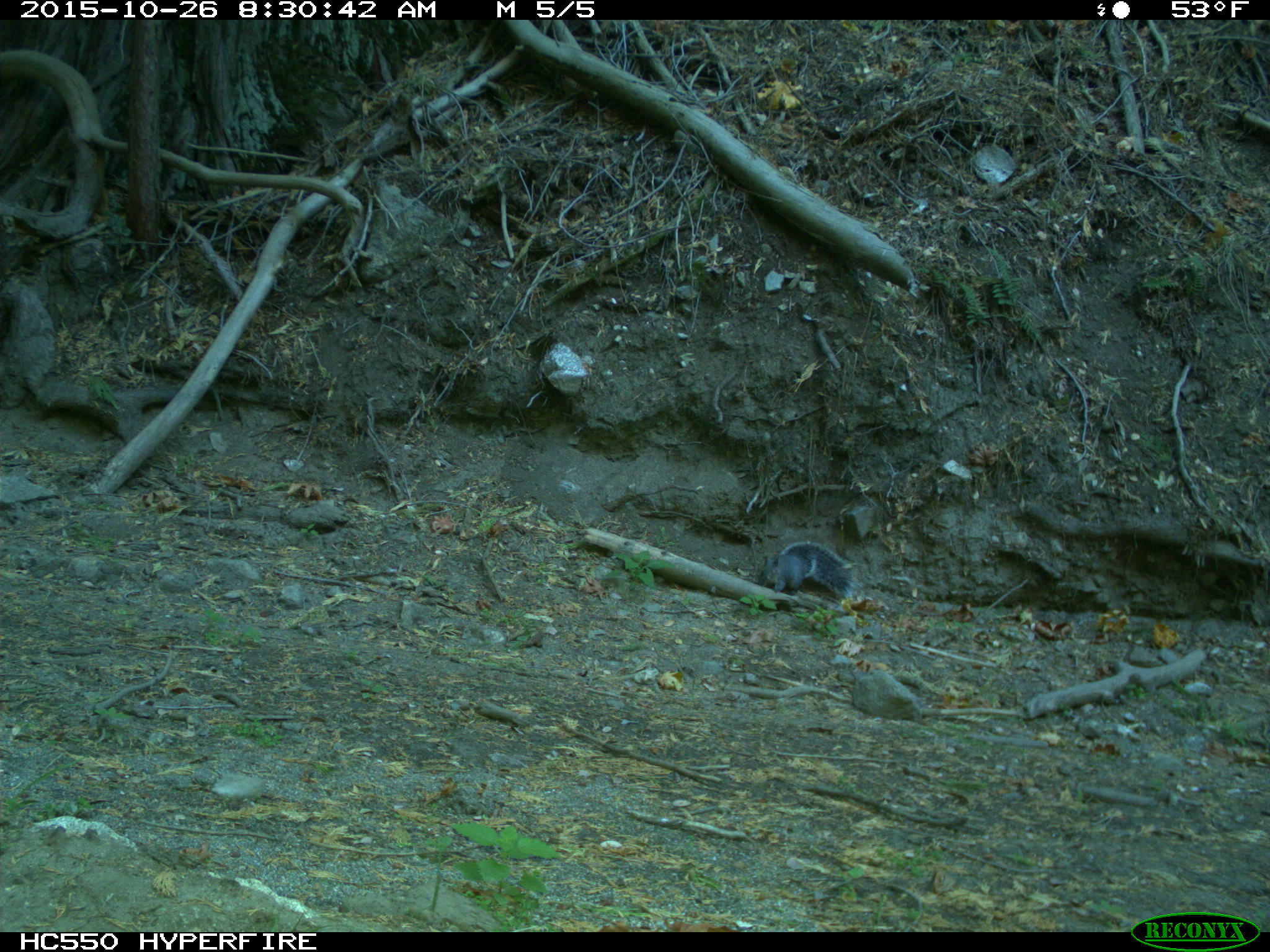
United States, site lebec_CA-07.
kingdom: Animalia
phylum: Chordata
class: Mammalia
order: Rodentia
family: Sciuridae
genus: Sciurus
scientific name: Sciurus carolinensis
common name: eastern gray squirrel